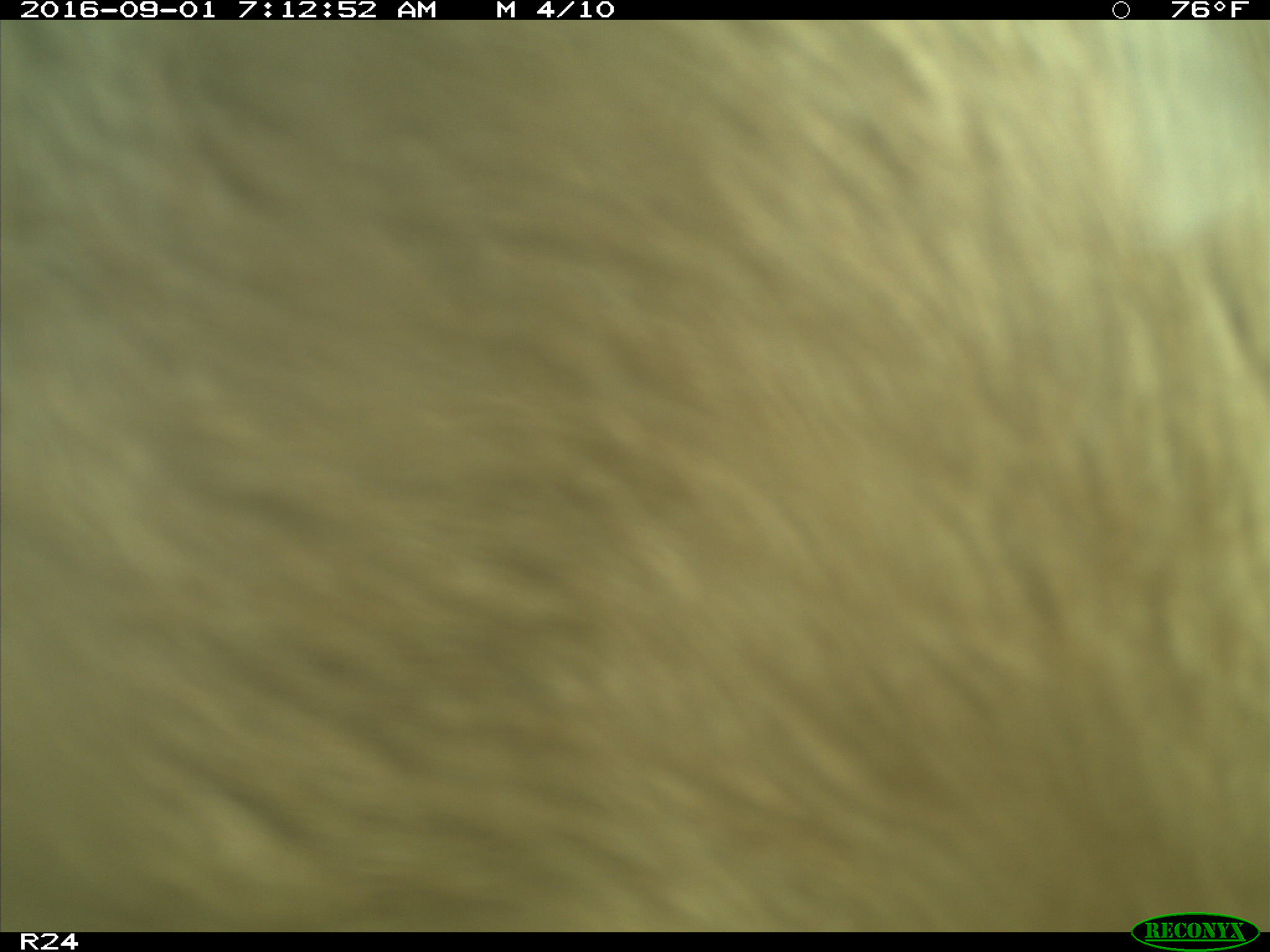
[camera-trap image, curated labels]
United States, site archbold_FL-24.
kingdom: Animalia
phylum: Chordata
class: Mammalia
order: Artiodactyla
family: Bovidae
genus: Bos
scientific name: Bos taurus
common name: domestic cow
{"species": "Bos taurus (domestic cow)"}